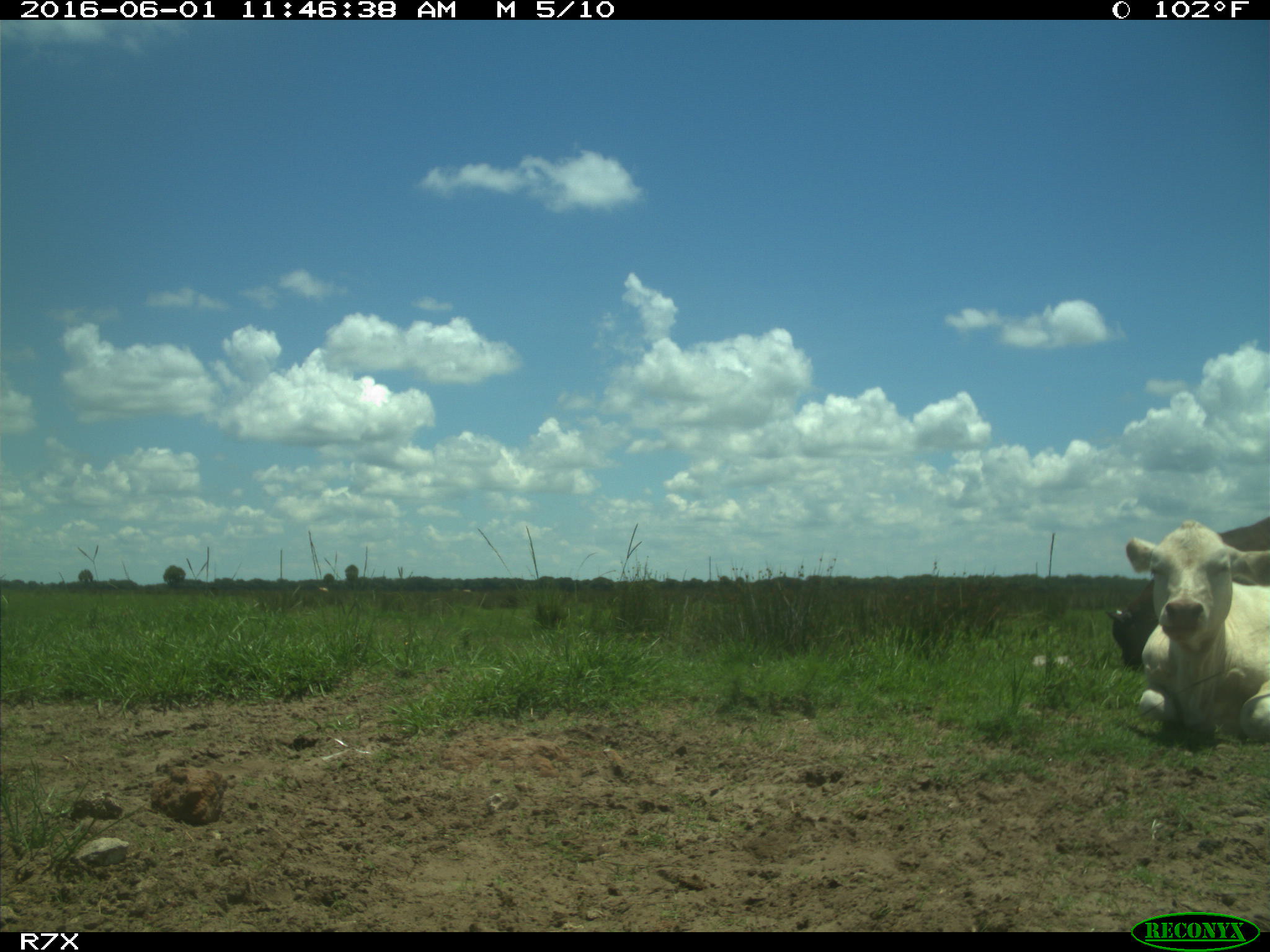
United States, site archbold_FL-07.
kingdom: Animalia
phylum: Chordata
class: Mammalia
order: Artiodactyla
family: Bovidae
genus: Bos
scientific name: Bos taurus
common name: domestic cow